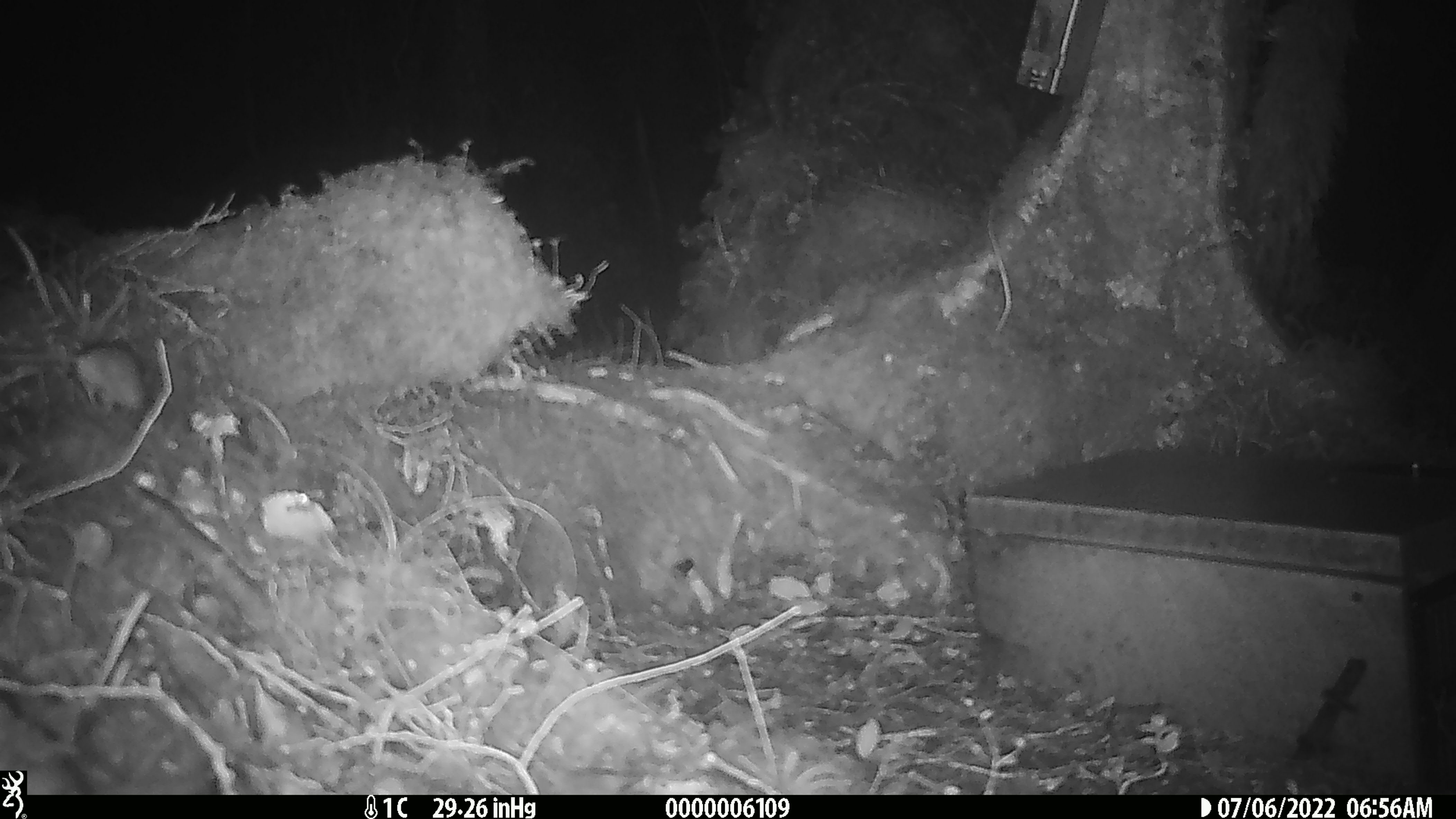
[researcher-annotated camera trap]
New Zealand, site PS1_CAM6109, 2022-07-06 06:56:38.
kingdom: Animalia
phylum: Chordata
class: Mammalia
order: Rodentia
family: Muridae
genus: Mus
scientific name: Mus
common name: mouse